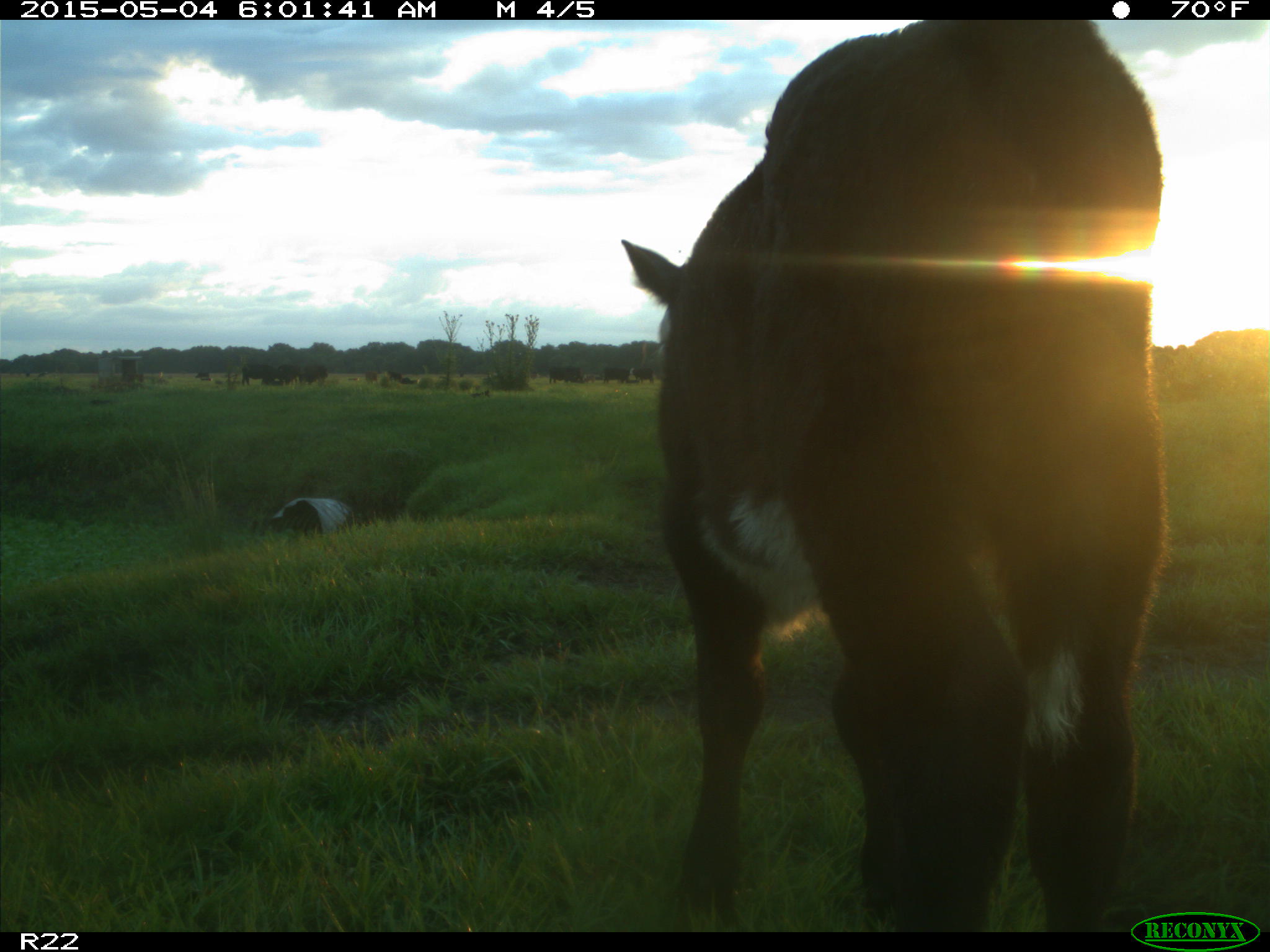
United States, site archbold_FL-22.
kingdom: Animalia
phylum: Chordata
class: Mammalia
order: Artiodactyla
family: Bovidae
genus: Bos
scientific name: Bos taurus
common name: domestic cow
Bos taurus (domestic cow).